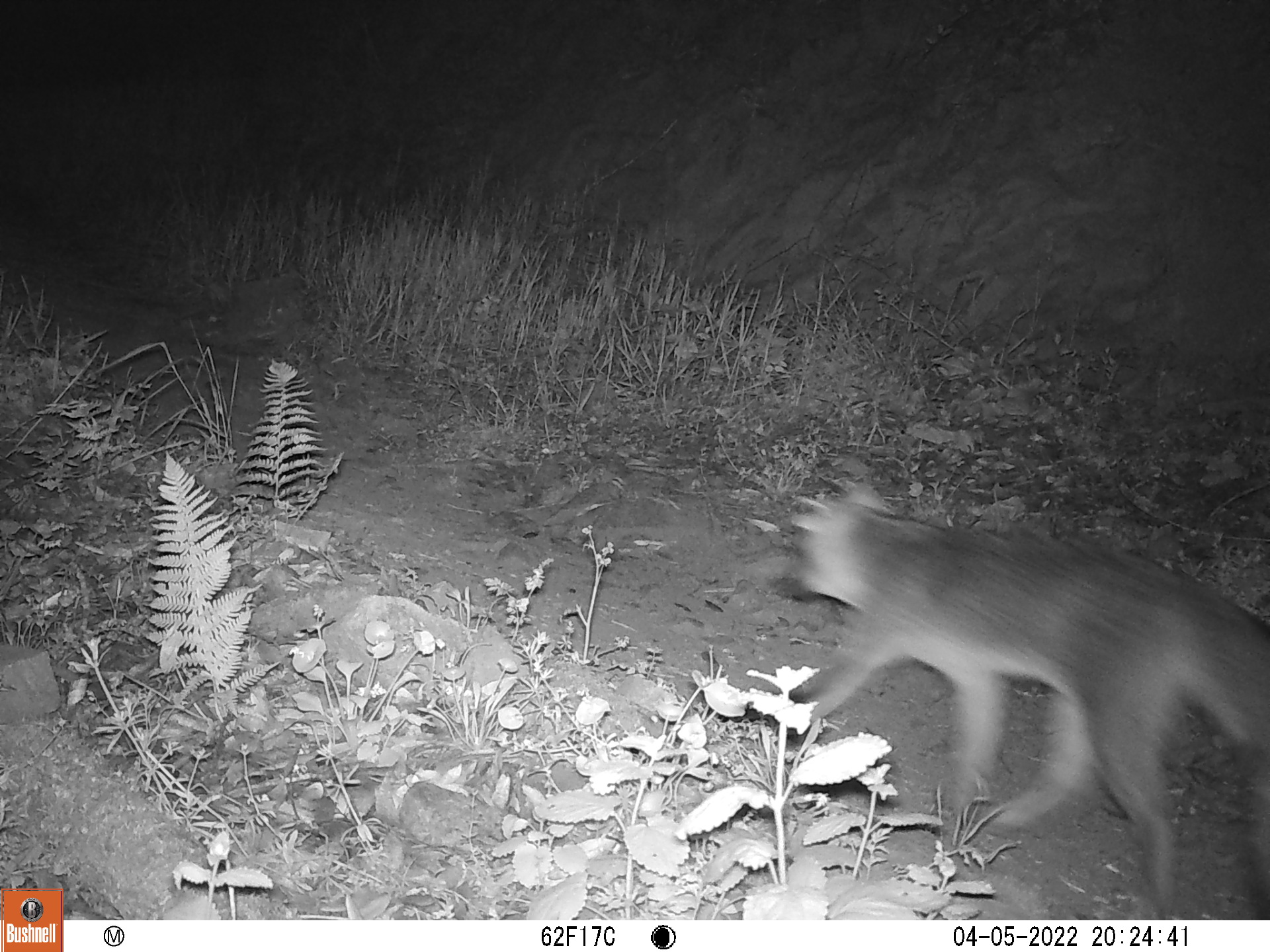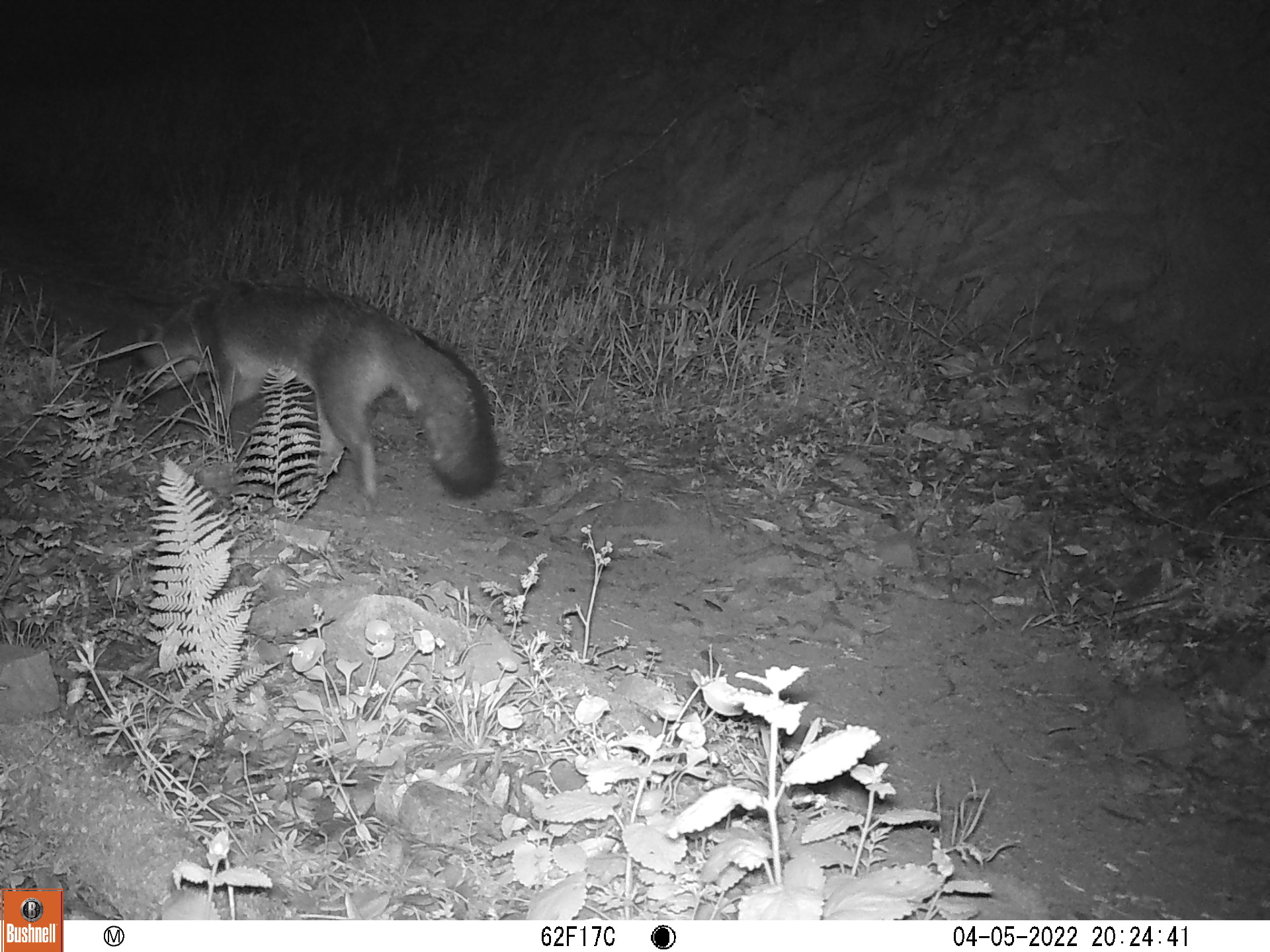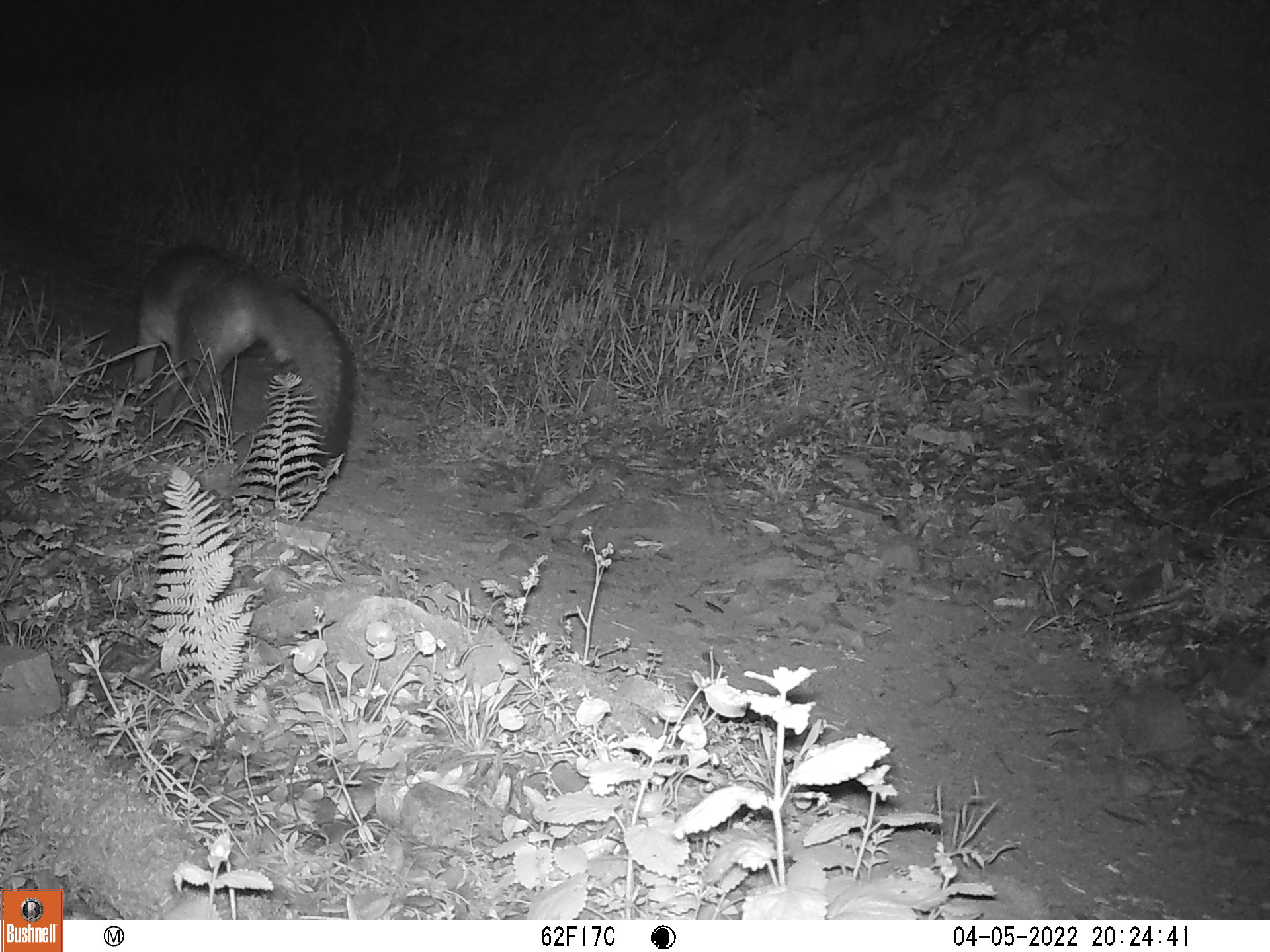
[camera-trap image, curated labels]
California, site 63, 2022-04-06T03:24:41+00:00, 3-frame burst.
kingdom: Animalia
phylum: Chordata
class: Mammalia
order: Carnivora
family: Canidae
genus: Urocyon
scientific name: Urocyon cinereoargenteus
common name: gray fox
Gray fox (Urocyon cinereoargenteus).